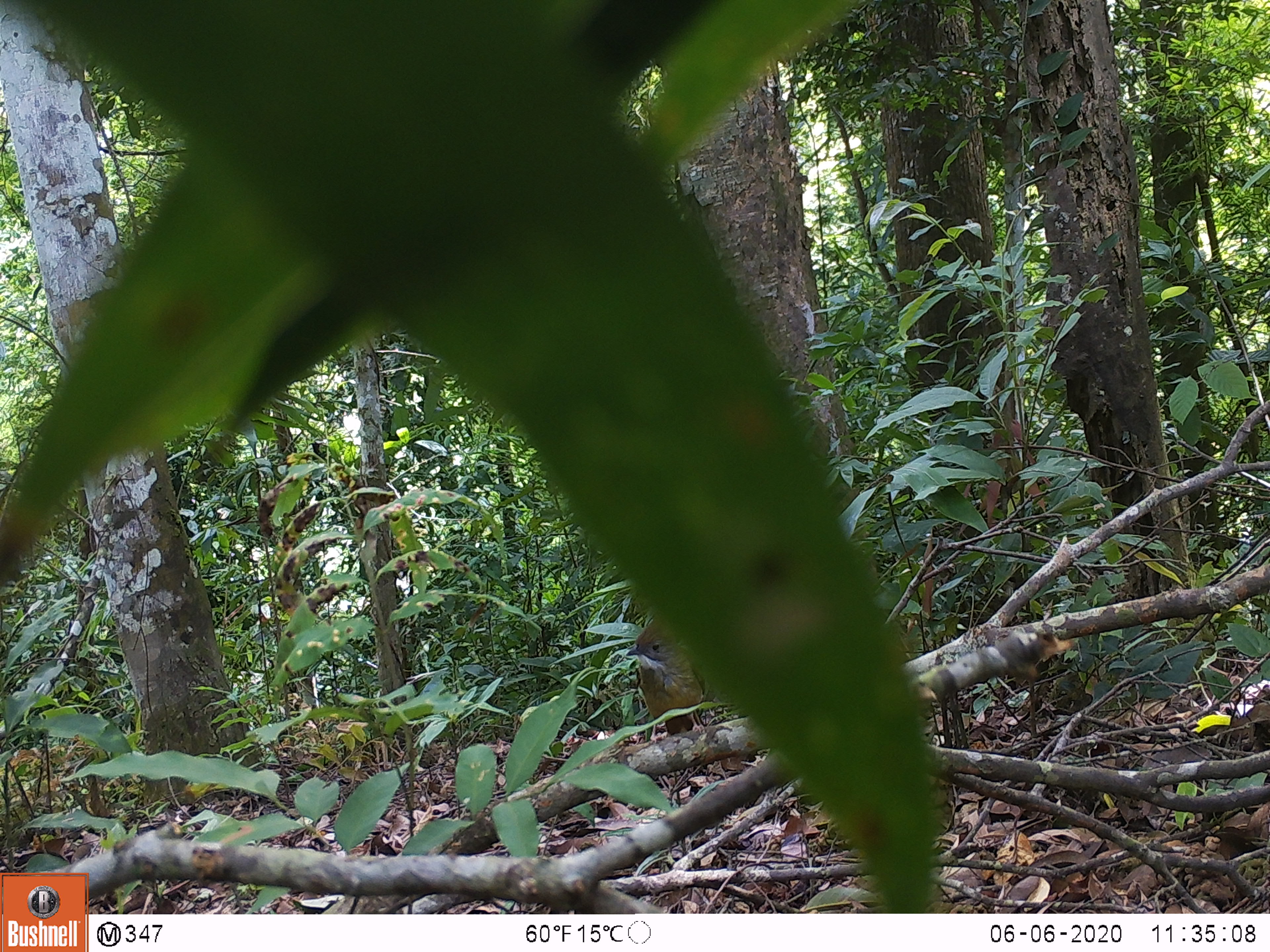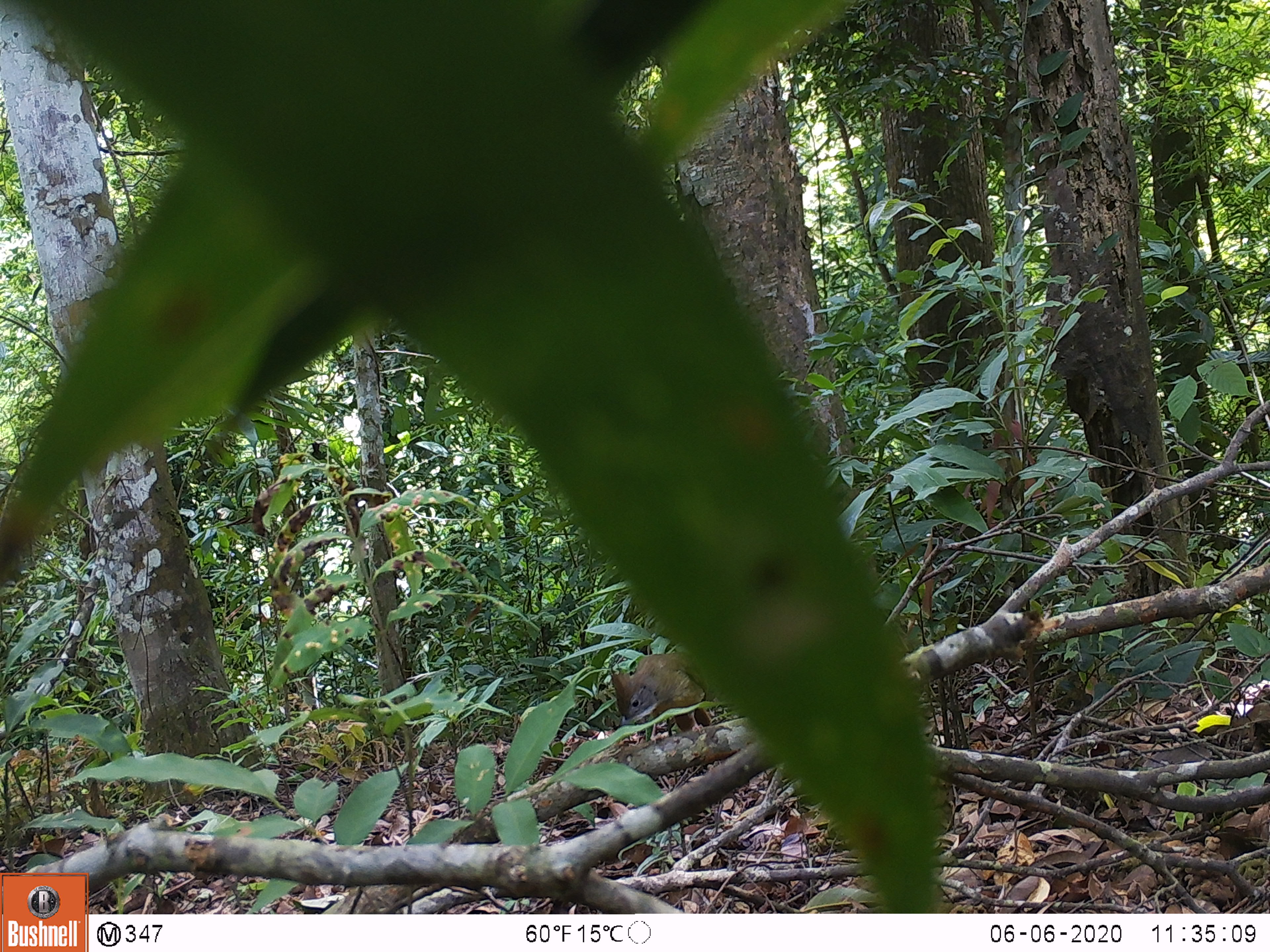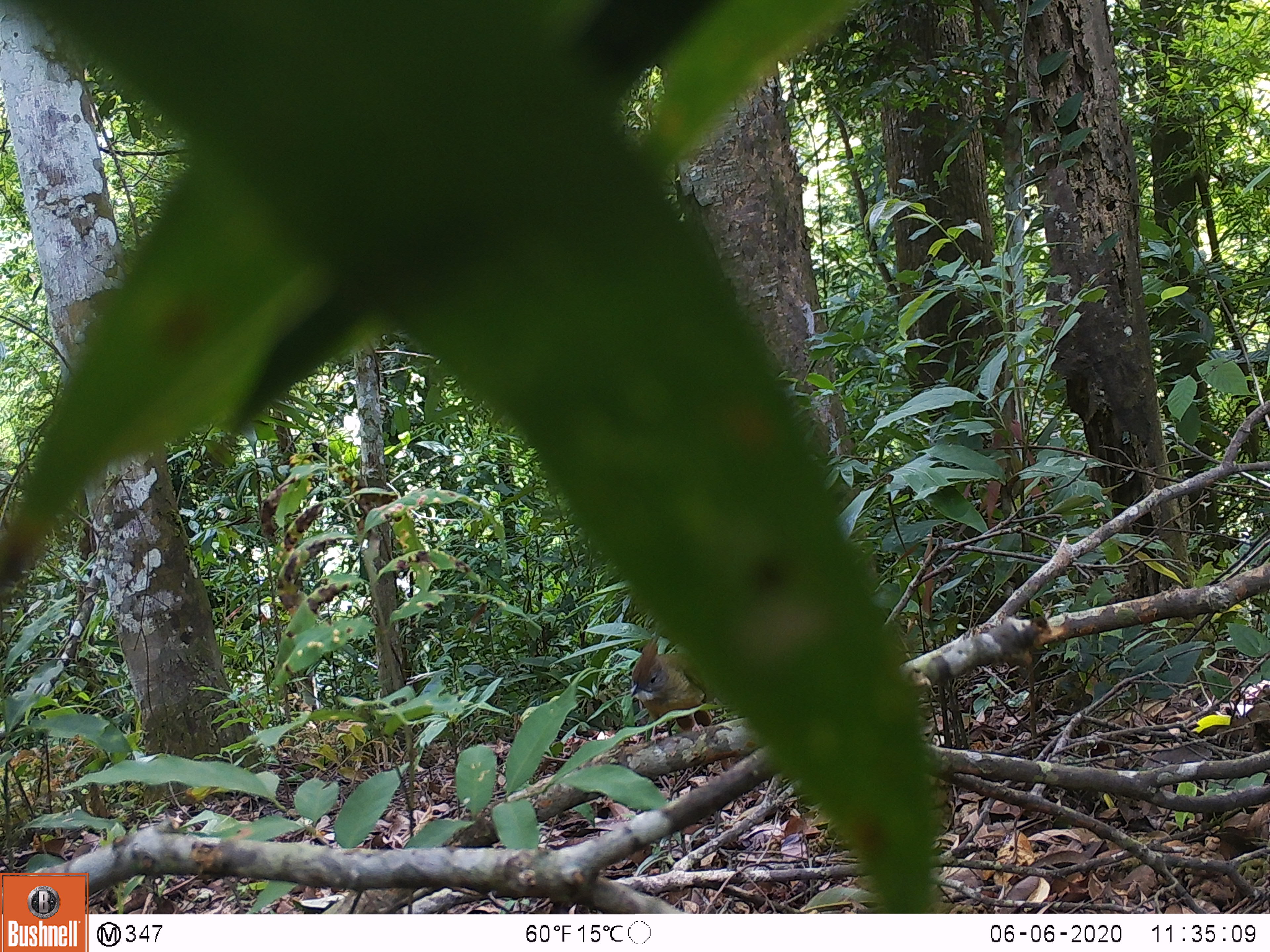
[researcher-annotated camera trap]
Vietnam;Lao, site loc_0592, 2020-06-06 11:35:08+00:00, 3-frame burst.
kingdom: Animalia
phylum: Chordata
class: Aves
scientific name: Aves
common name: bird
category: unidentified bird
Unidentified bird (bird) (Aves). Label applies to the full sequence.